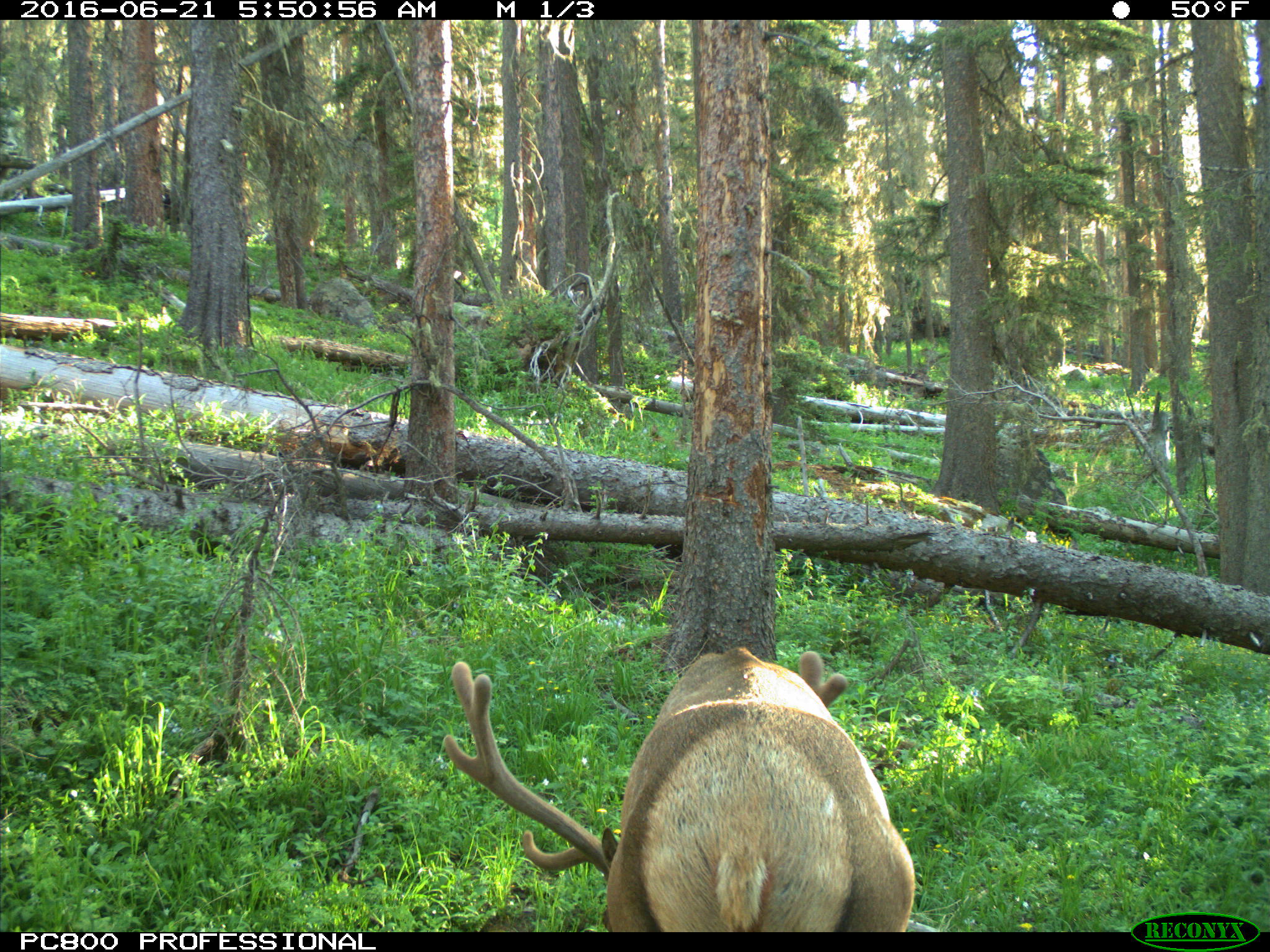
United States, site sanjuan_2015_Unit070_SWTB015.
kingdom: Animalia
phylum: Chordata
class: Mammalia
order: Artiodactyla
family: Cervidae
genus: Cervus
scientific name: Cervus elaphus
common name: red deer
Cervus elaphus (red deer).